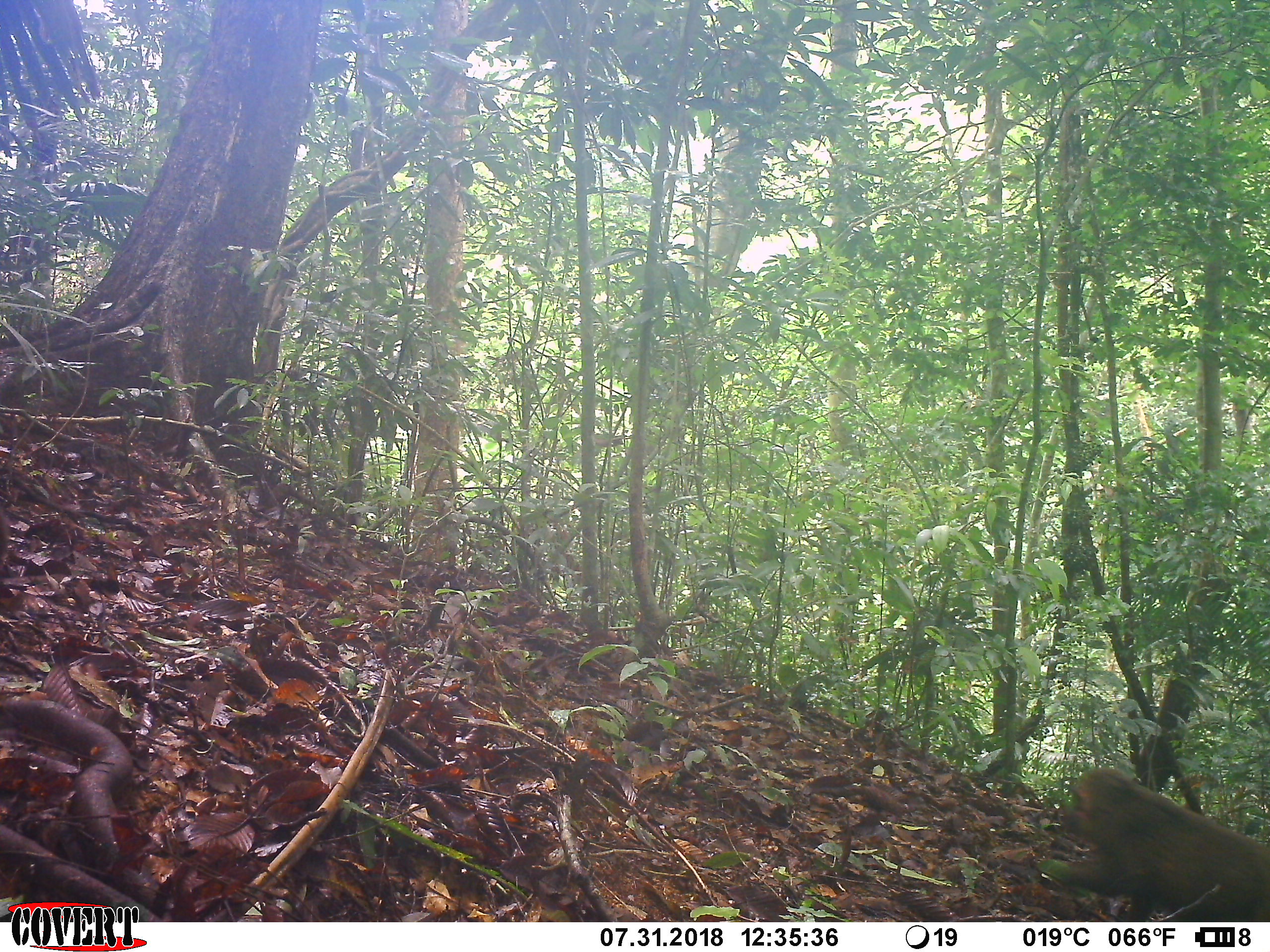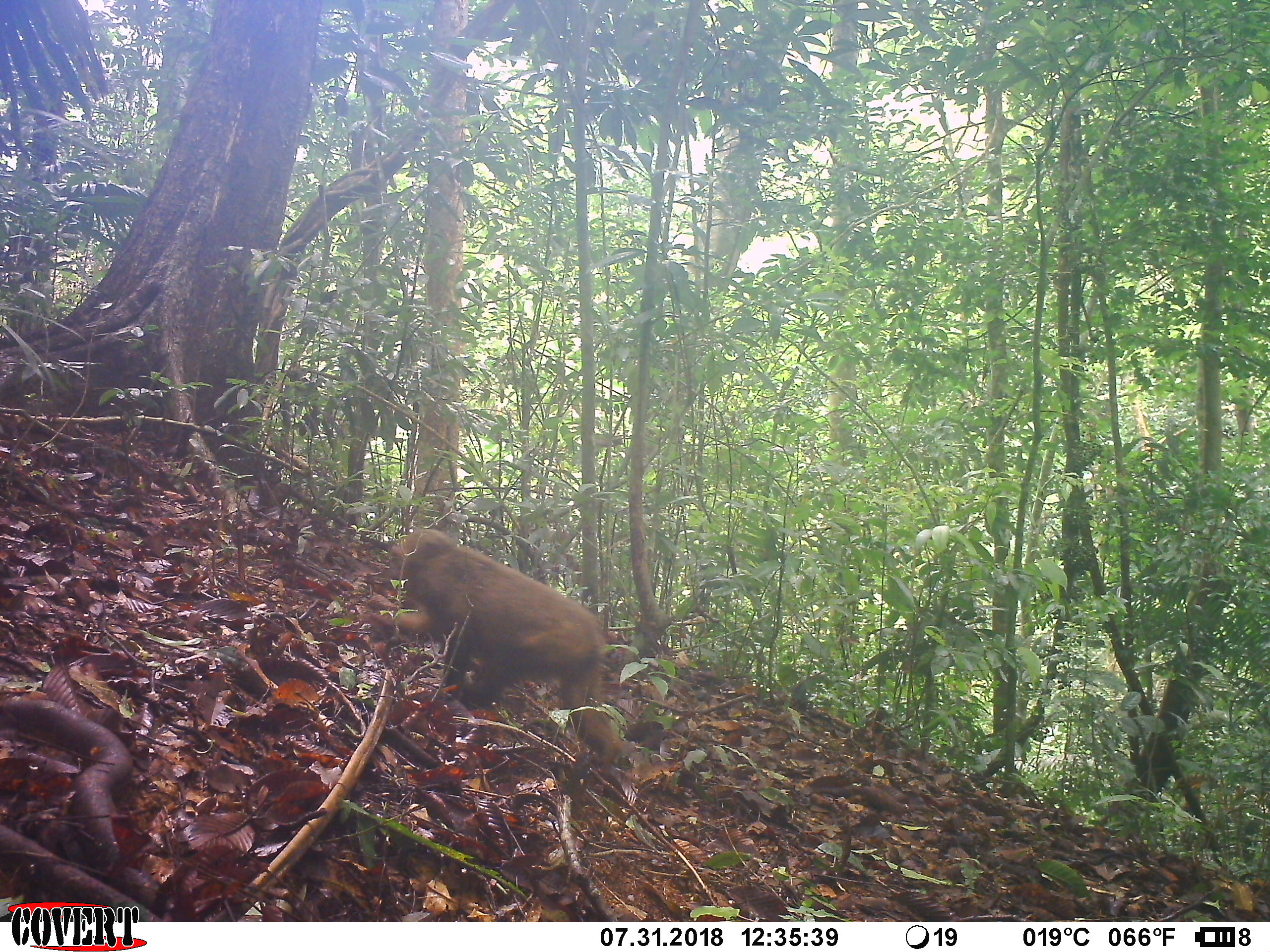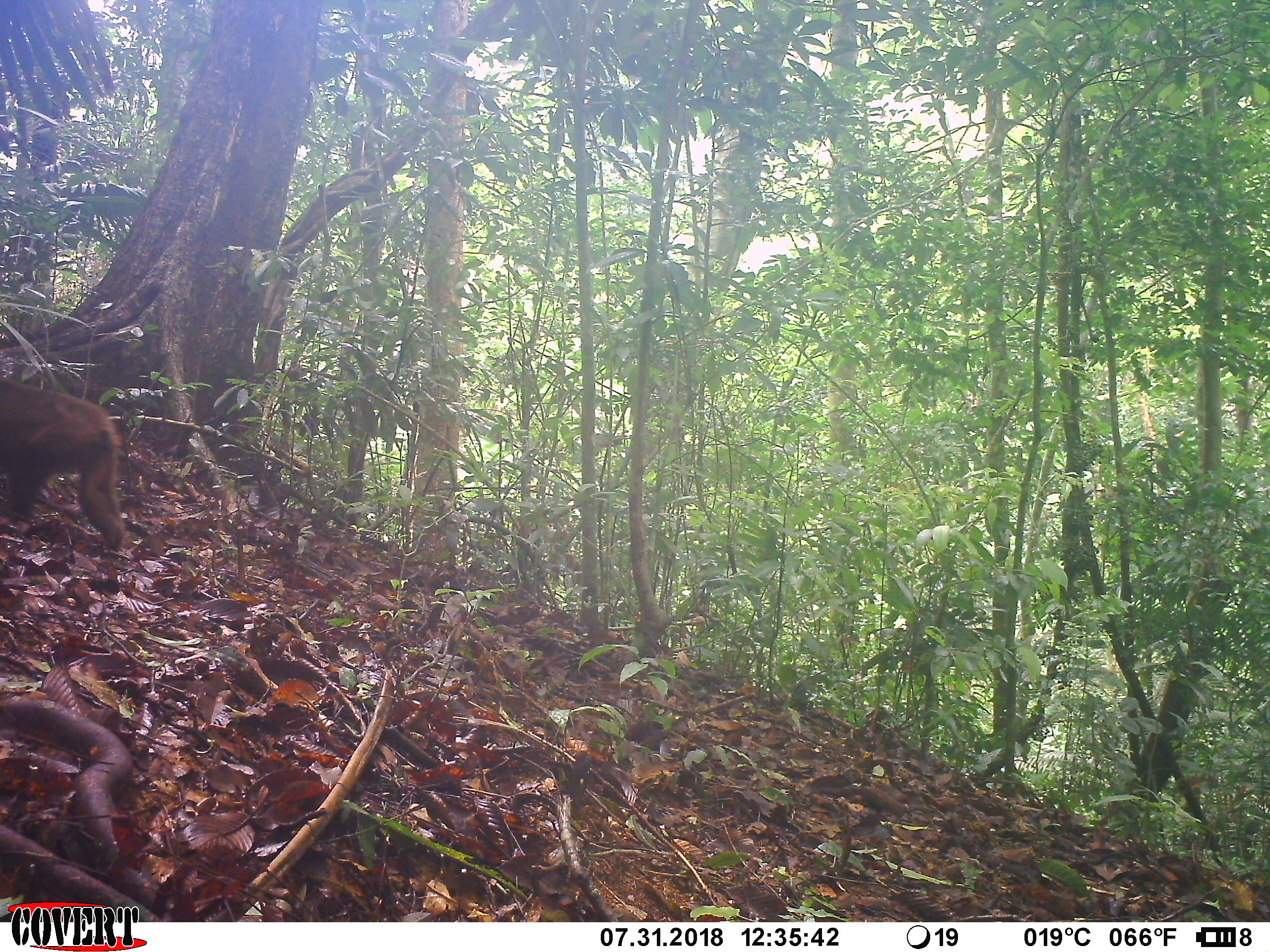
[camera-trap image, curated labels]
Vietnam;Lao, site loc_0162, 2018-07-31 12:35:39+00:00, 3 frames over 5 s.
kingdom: Animalia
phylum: Chordata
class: Mammalia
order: Primates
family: Cercopithecidae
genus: Macaca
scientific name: Macaca arctoides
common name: stump-tailed macaque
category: stump tailed macaque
Stump tailed macaque (stump-tailed macaque) (Macaca arctoides). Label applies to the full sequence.